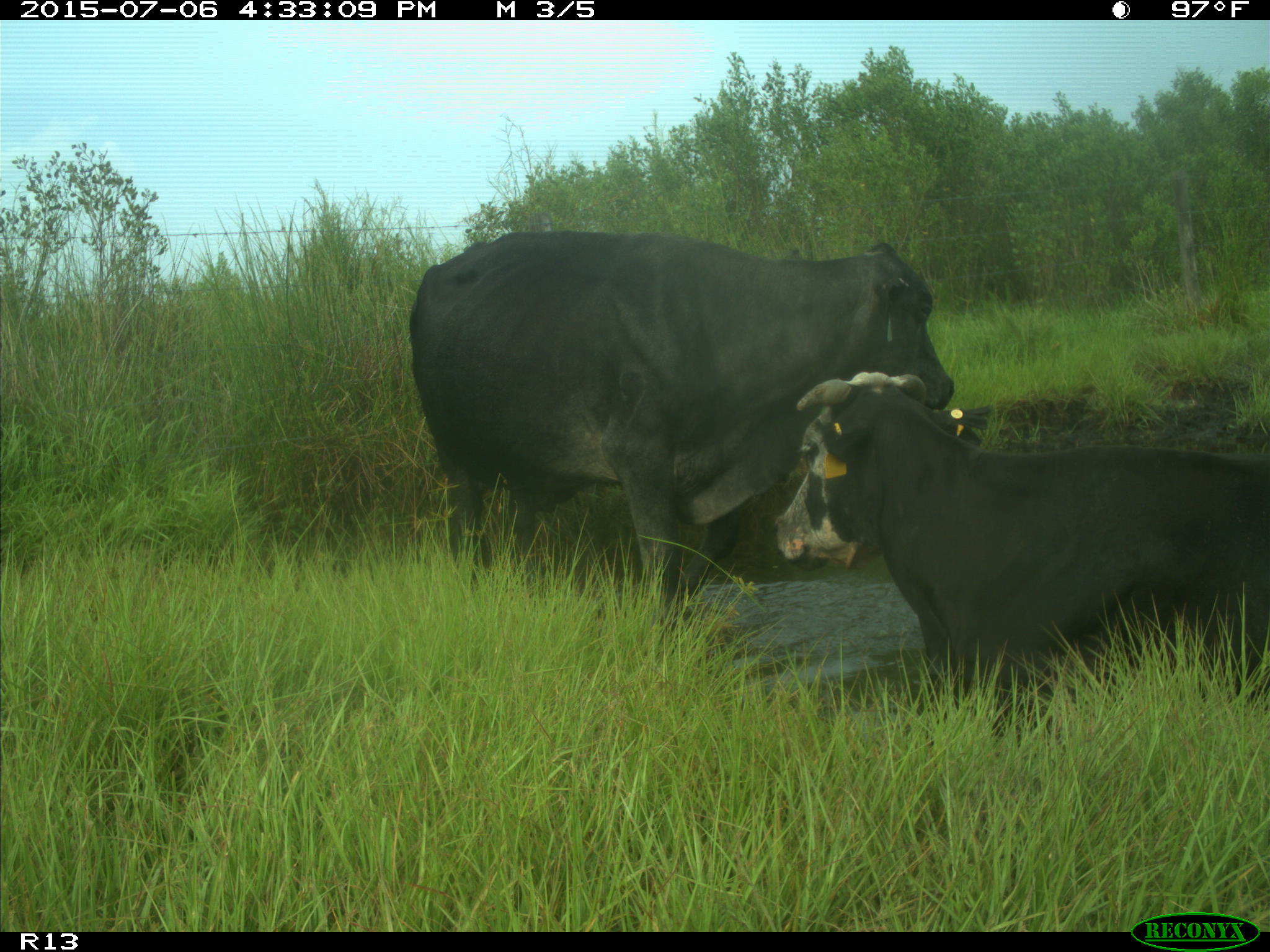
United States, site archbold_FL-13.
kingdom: Animalia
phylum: Chordata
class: Mammalia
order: Artiodactyla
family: Bovidae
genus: Bos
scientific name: Bos taurus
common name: domestic cow